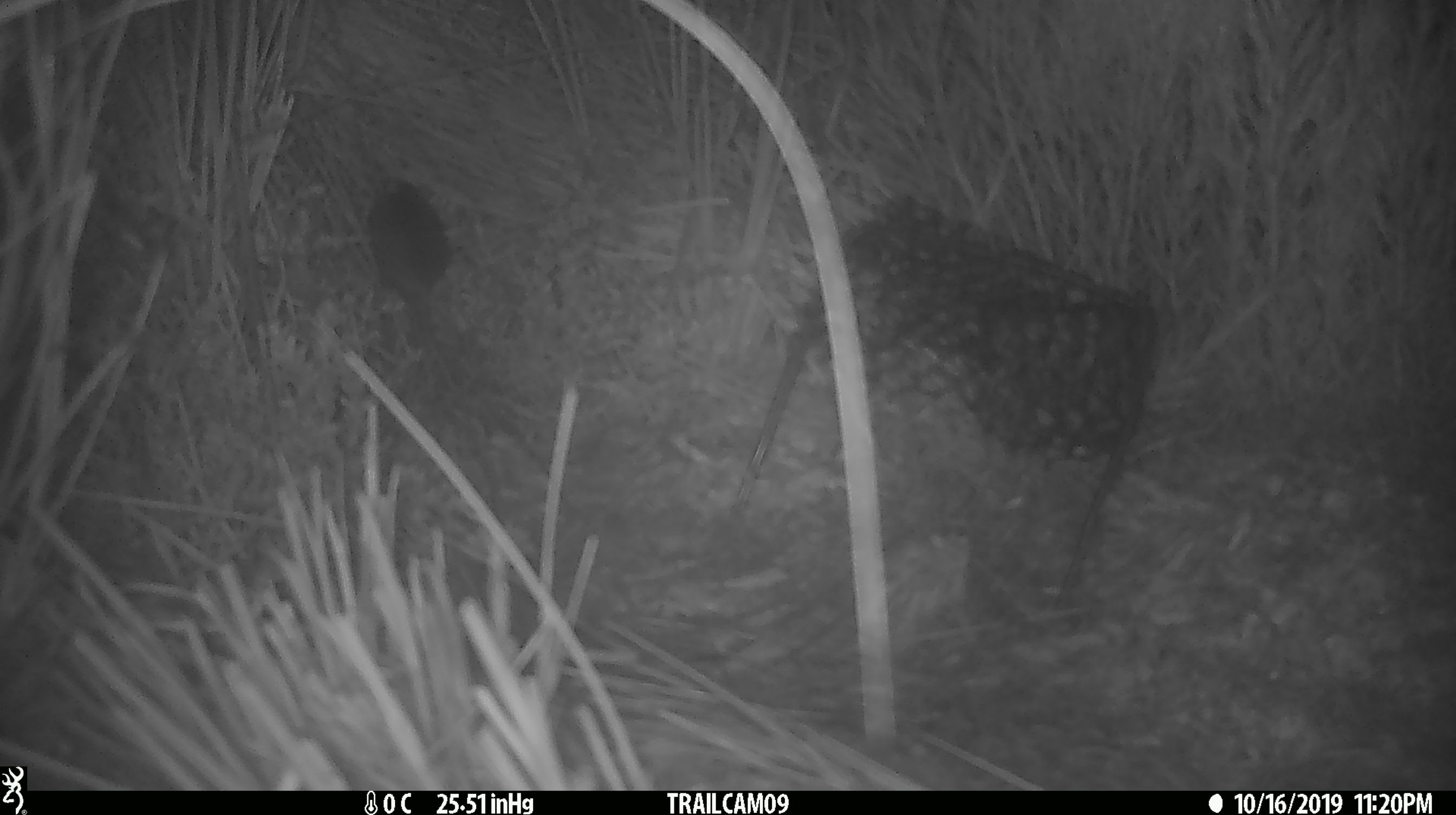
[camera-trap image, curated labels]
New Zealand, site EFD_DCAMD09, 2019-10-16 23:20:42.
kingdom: Animalia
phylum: Chordata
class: Mammalia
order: Rodentia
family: Muridae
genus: Mus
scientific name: Mus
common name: mouse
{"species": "mouse (Mus)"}